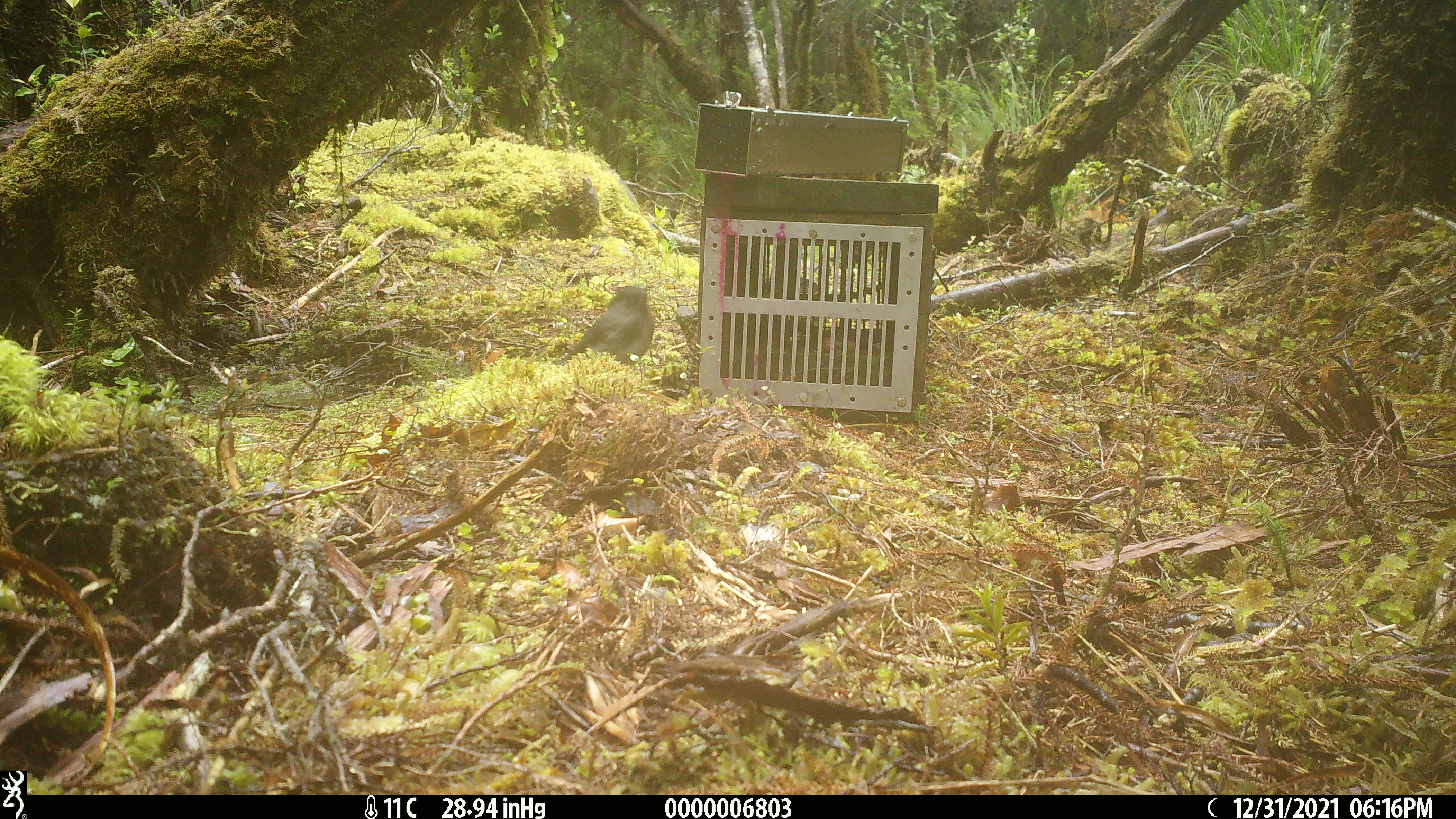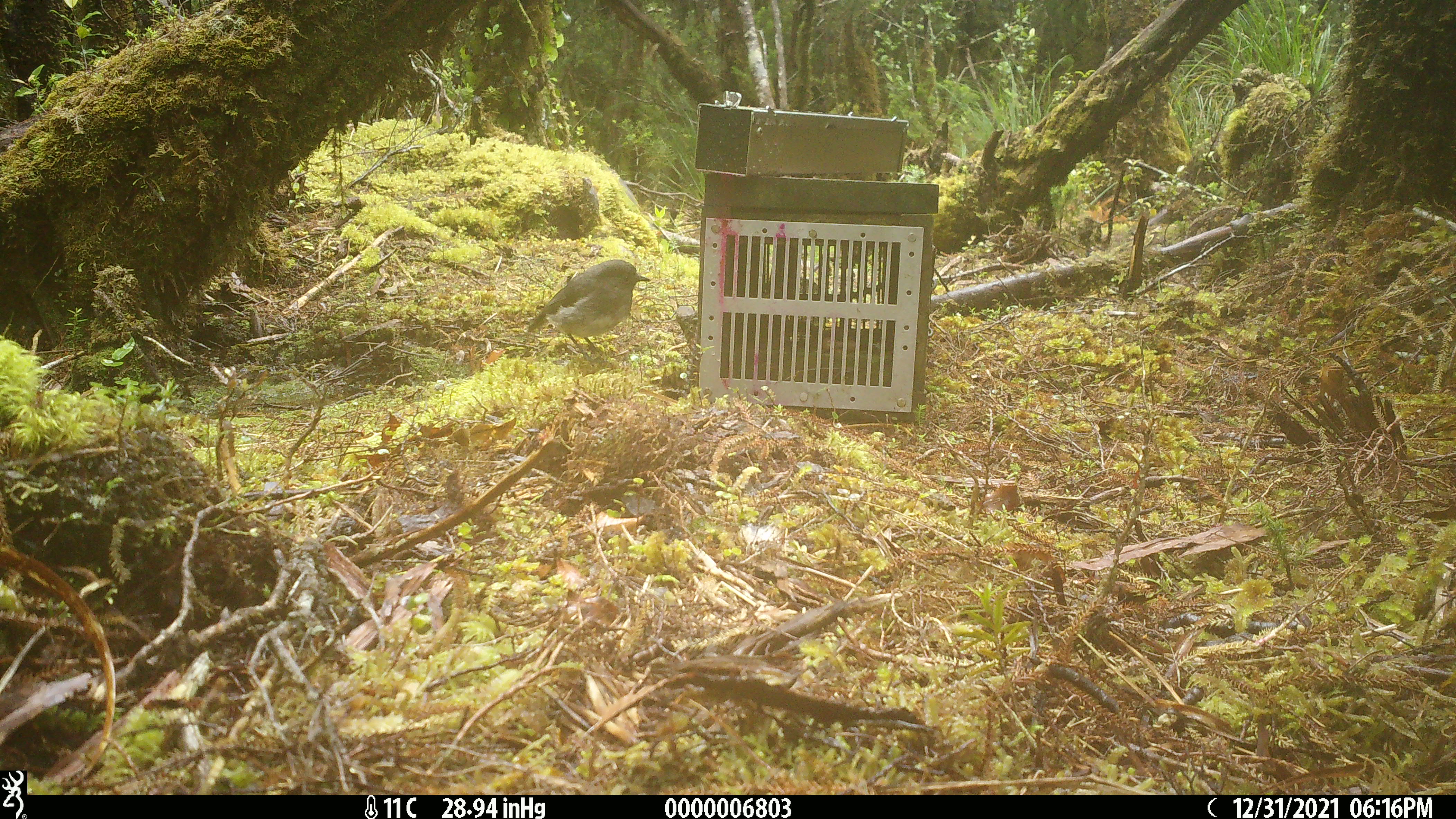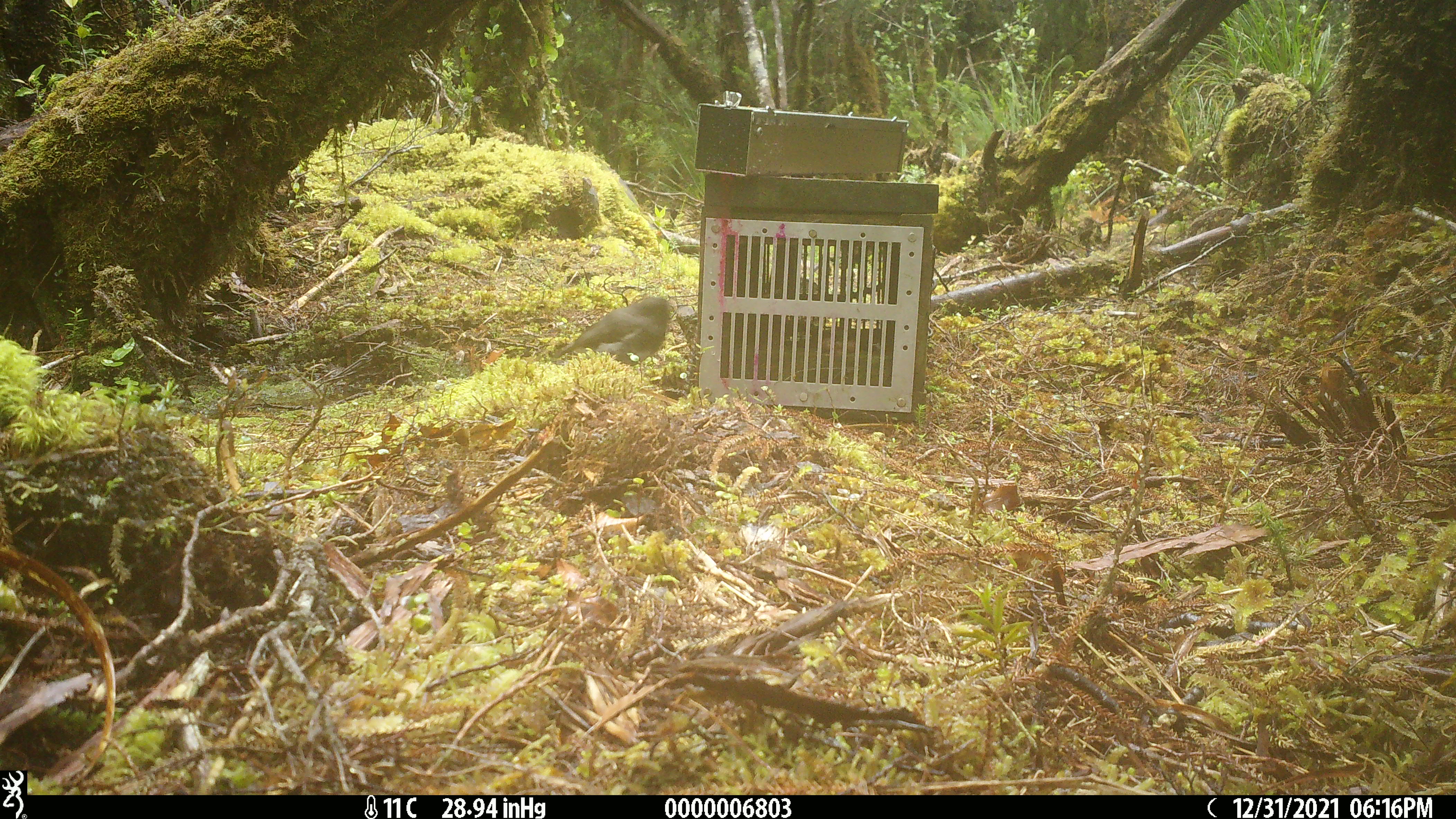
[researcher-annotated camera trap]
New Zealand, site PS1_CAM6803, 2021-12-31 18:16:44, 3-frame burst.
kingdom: Animalia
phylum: Chordata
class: Aves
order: Passeriformes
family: Petroicidae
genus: Petroica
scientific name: Petroica australis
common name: new zealand robin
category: robin